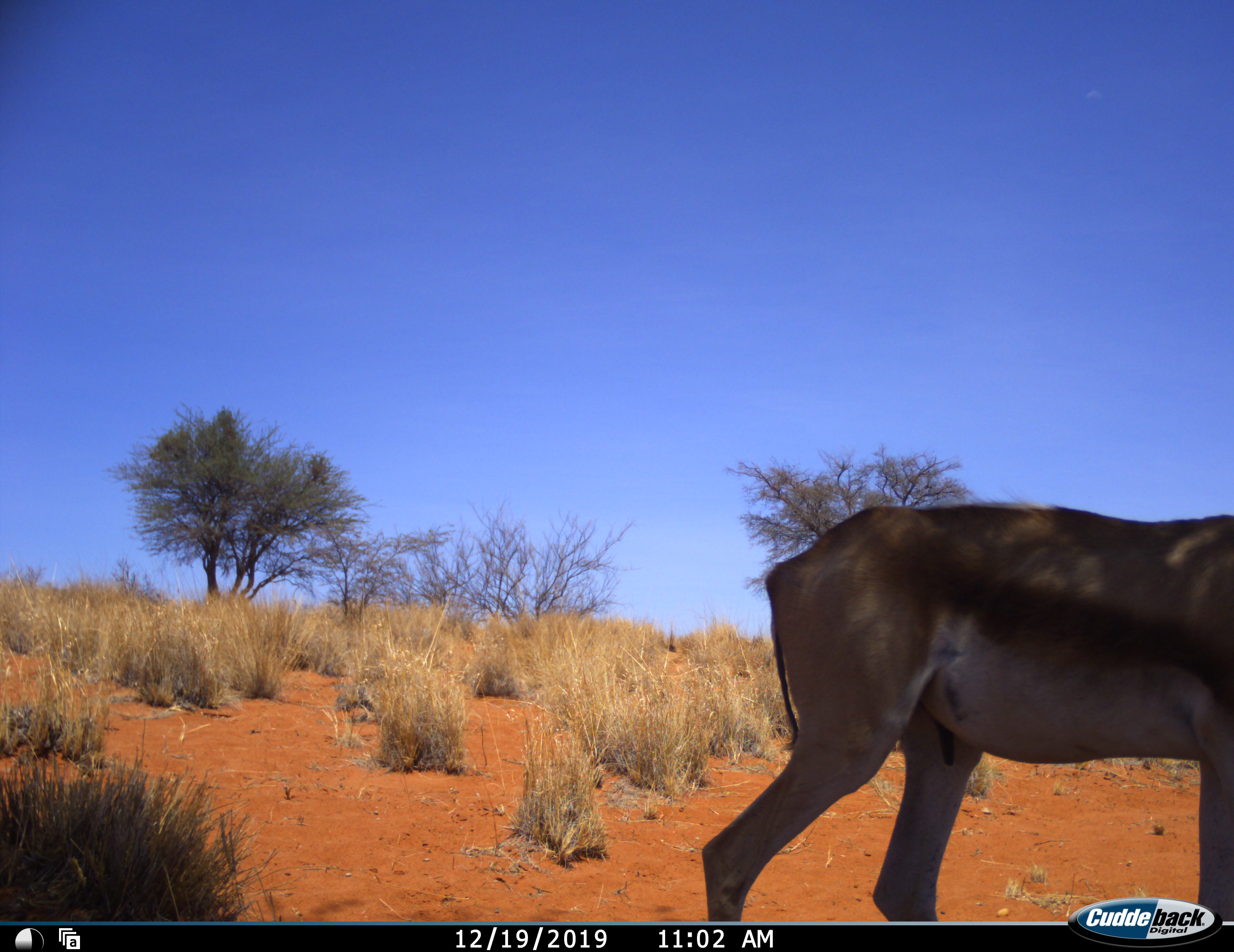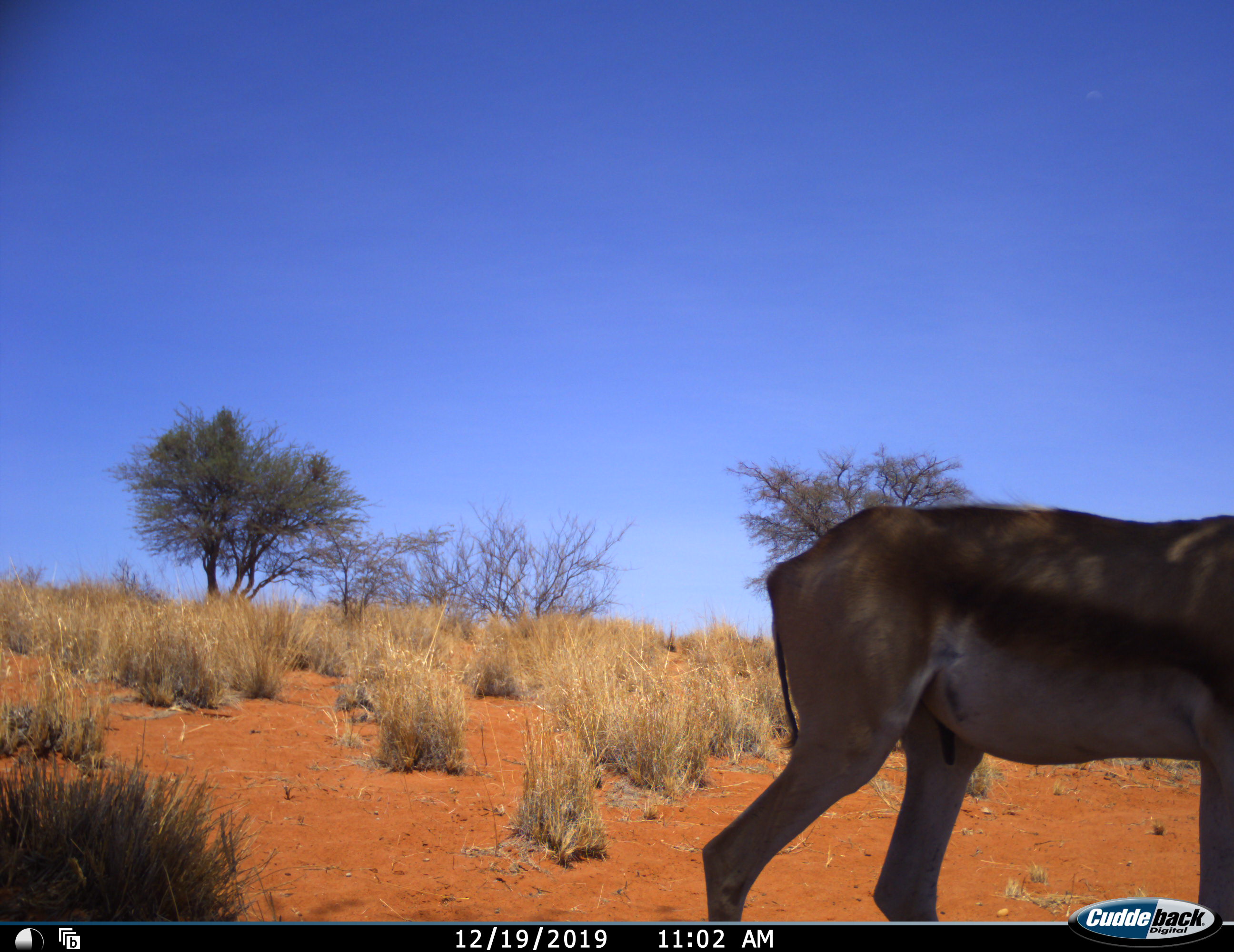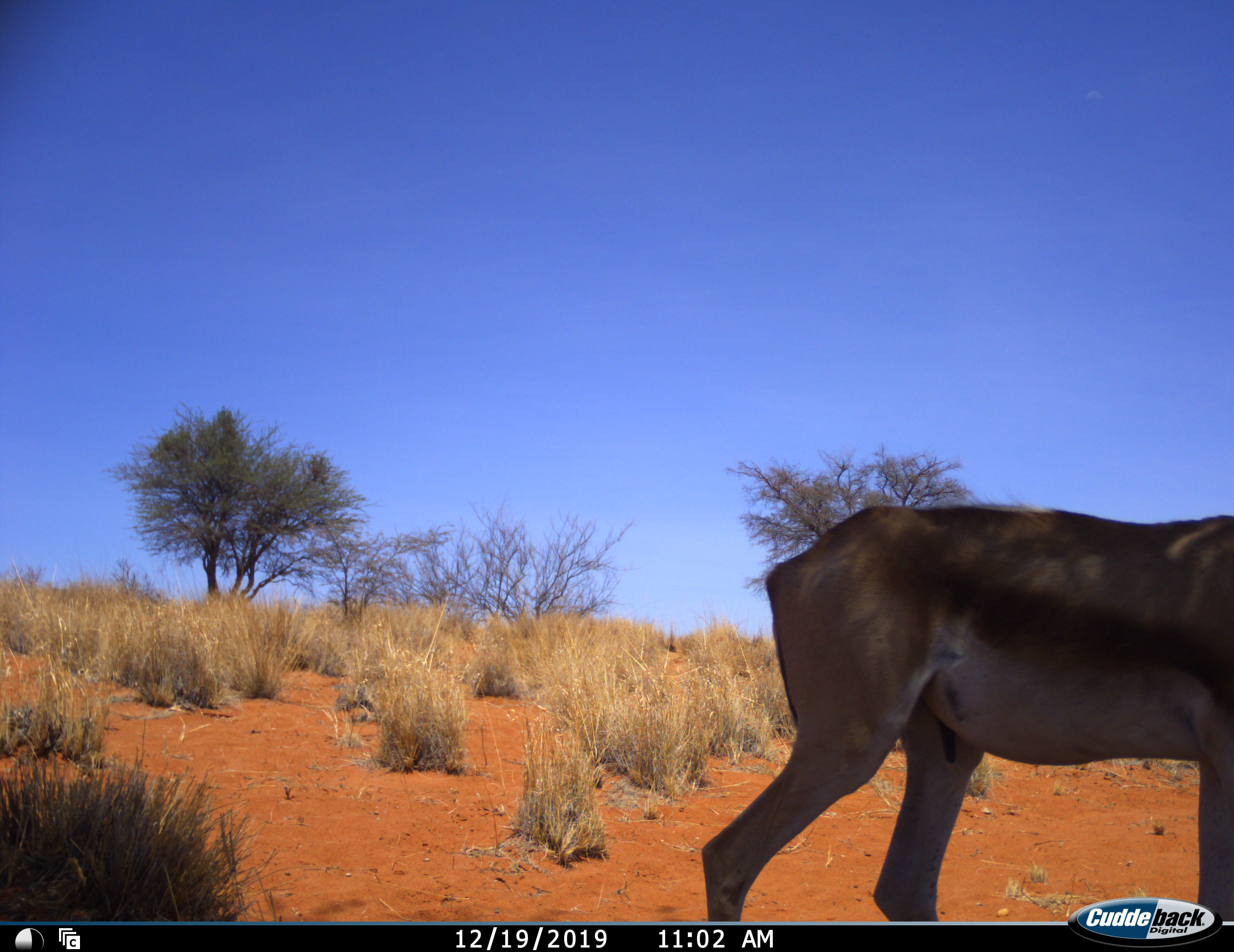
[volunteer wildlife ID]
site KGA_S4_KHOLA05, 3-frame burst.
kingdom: Animalia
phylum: Chordata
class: Mammalia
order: Artiodactyla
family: Bovidae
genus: Antidorcas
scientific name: Antidorcas marsupialis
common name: springbok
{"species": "springbok (Antidorcas marsupialis)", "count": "1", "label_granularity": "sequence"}